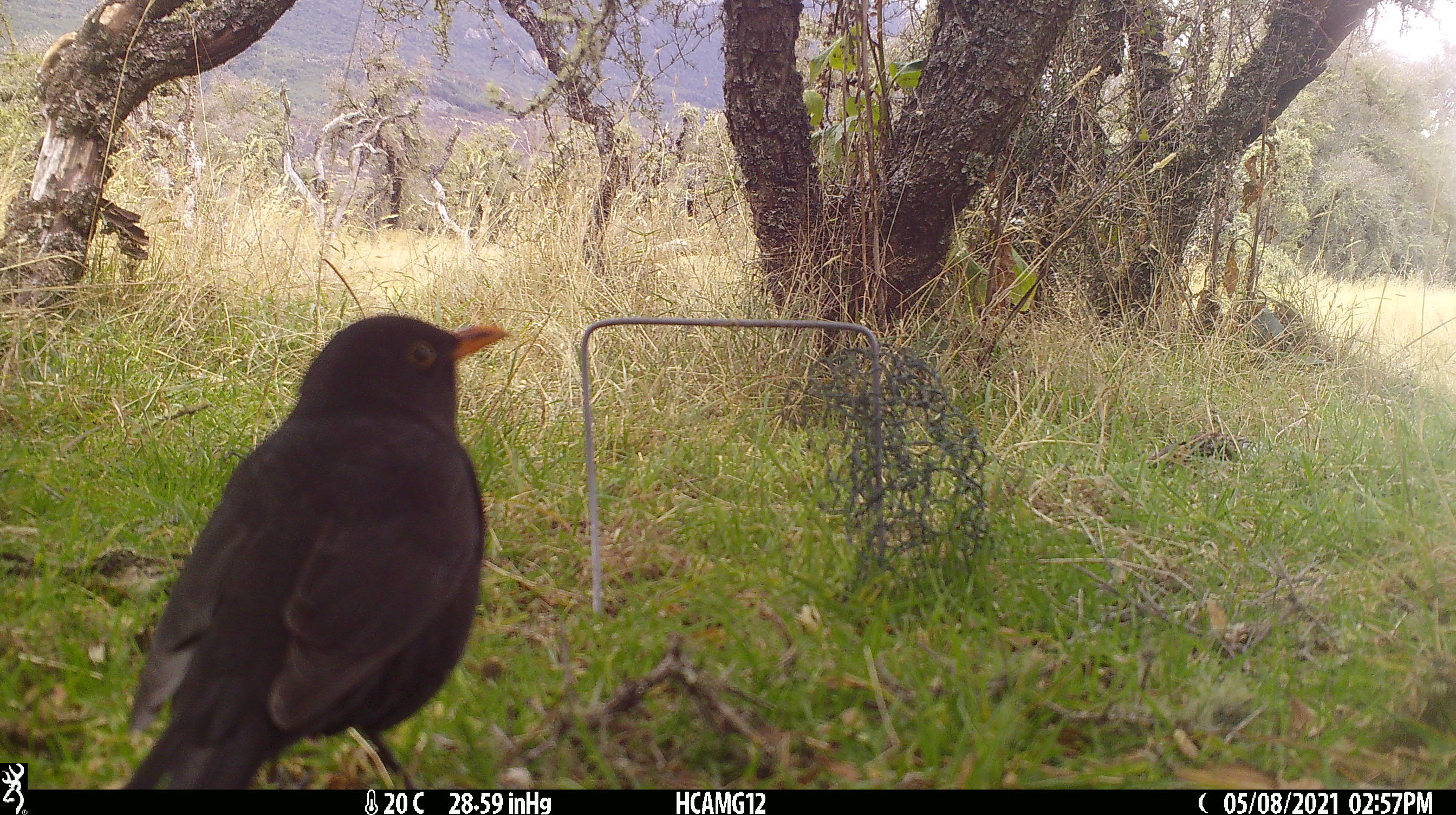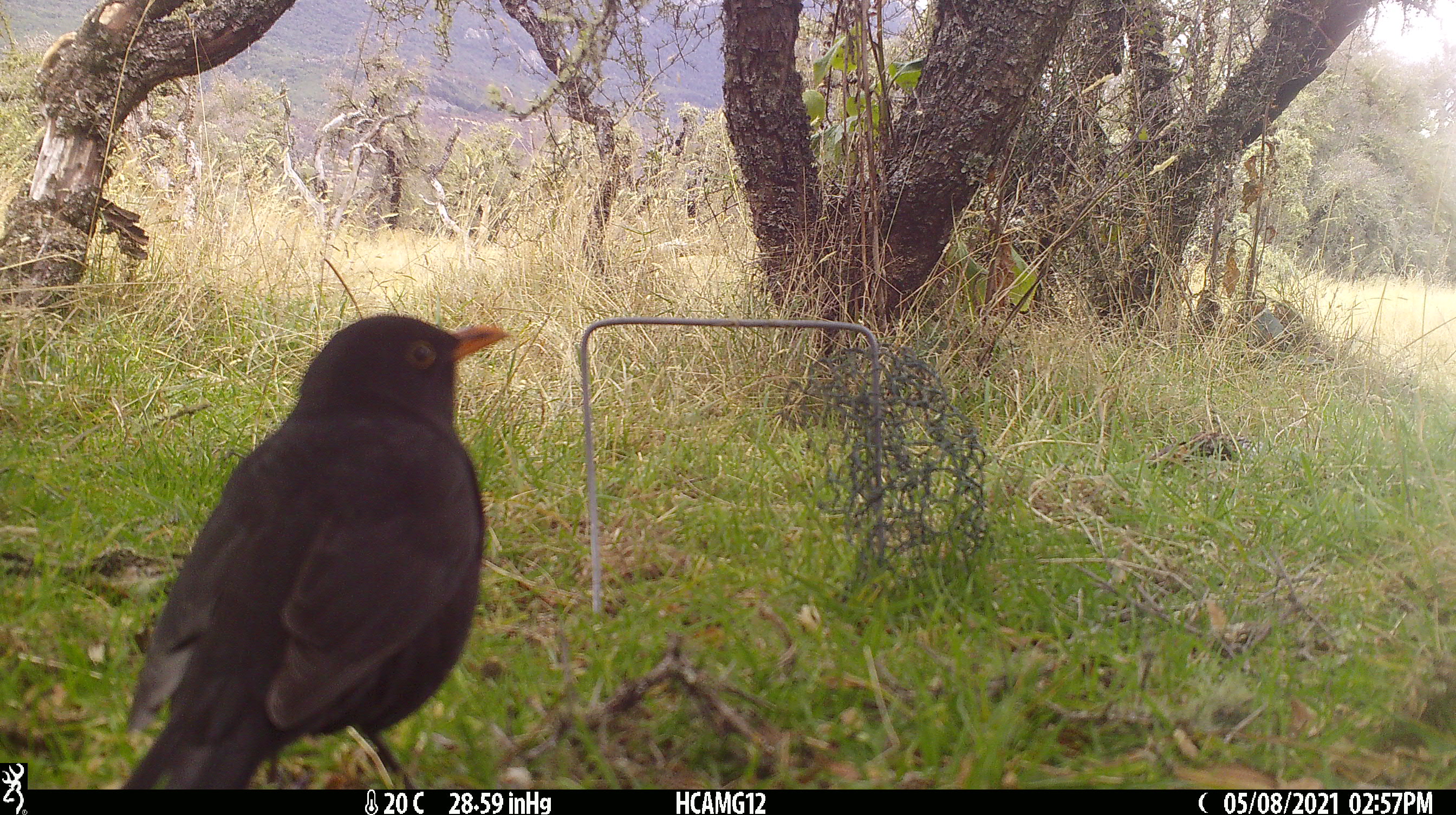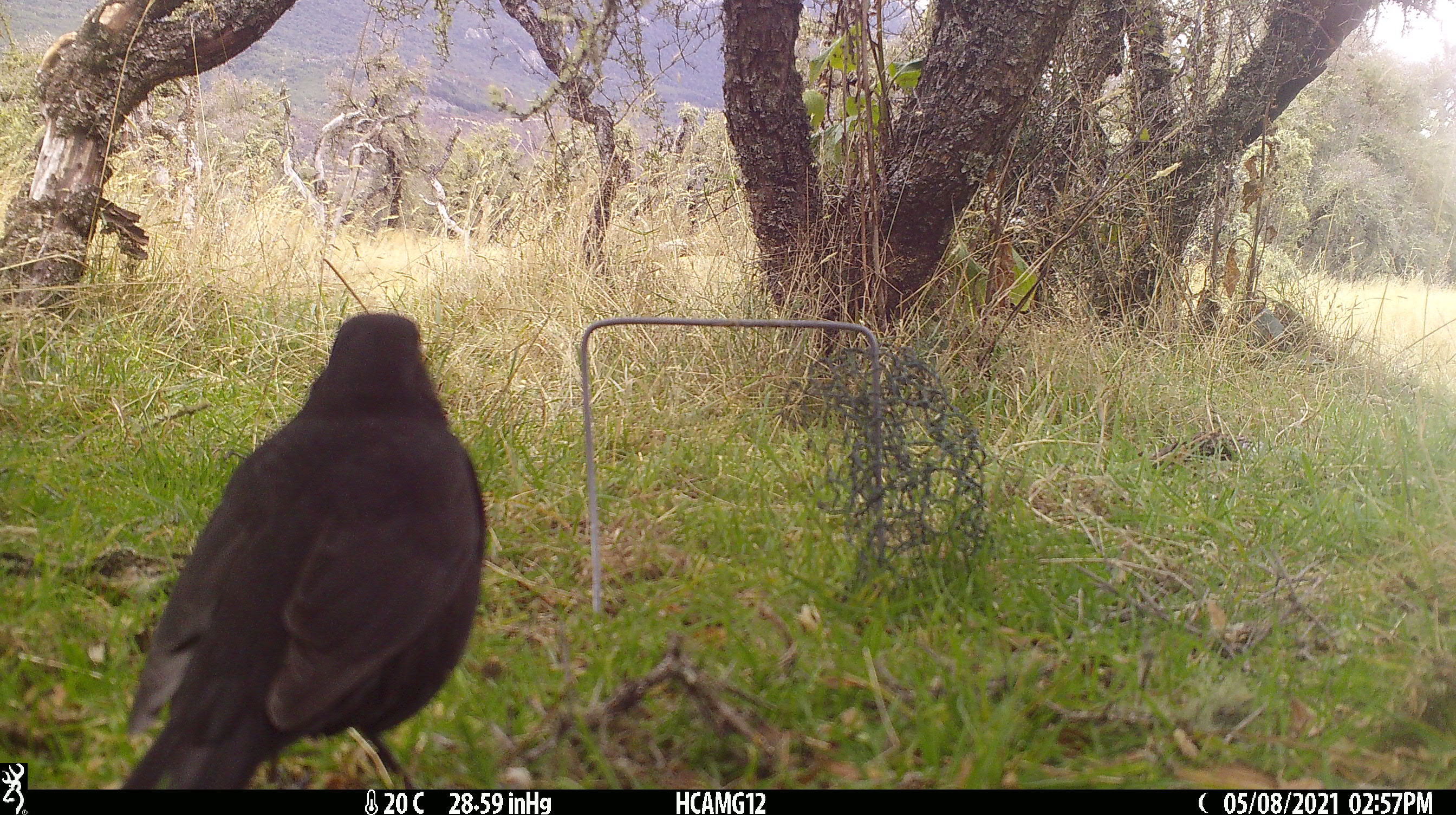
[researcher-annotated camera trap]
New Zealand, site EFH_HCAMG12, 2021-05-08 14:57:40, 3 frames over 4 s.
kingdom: Animalia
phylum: Chordata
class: Aves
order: Passeriformes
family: Turdidae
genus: Turdus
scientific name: Turdus merula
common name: eurasian blackbird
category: blackbird